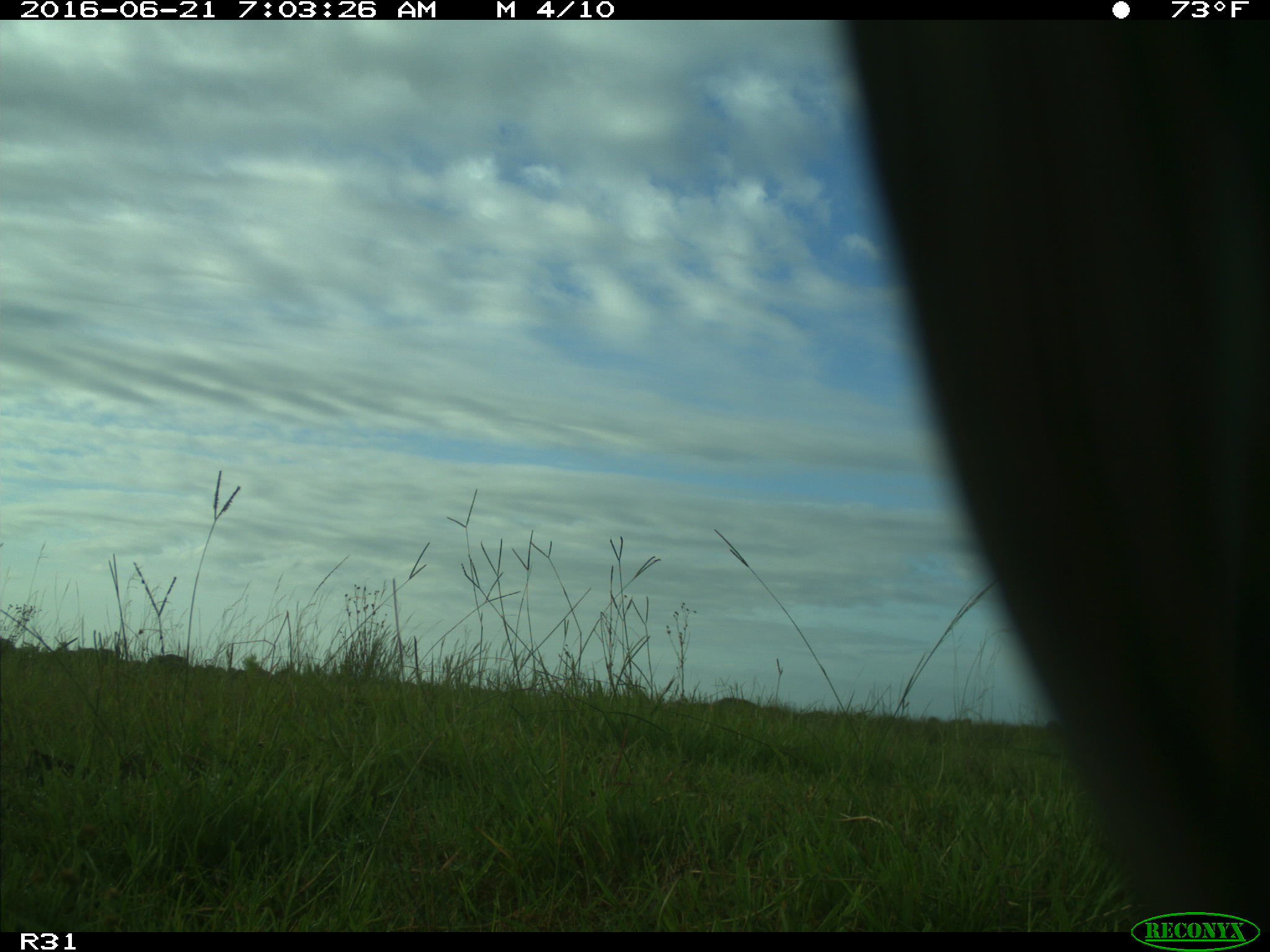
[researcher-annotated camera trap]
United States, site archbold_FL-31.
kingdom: Animalia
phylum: Chordata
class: Mammalia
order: Artiodactyla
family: Bovidae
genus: Bos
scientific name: Bos taurus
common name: domestic cow